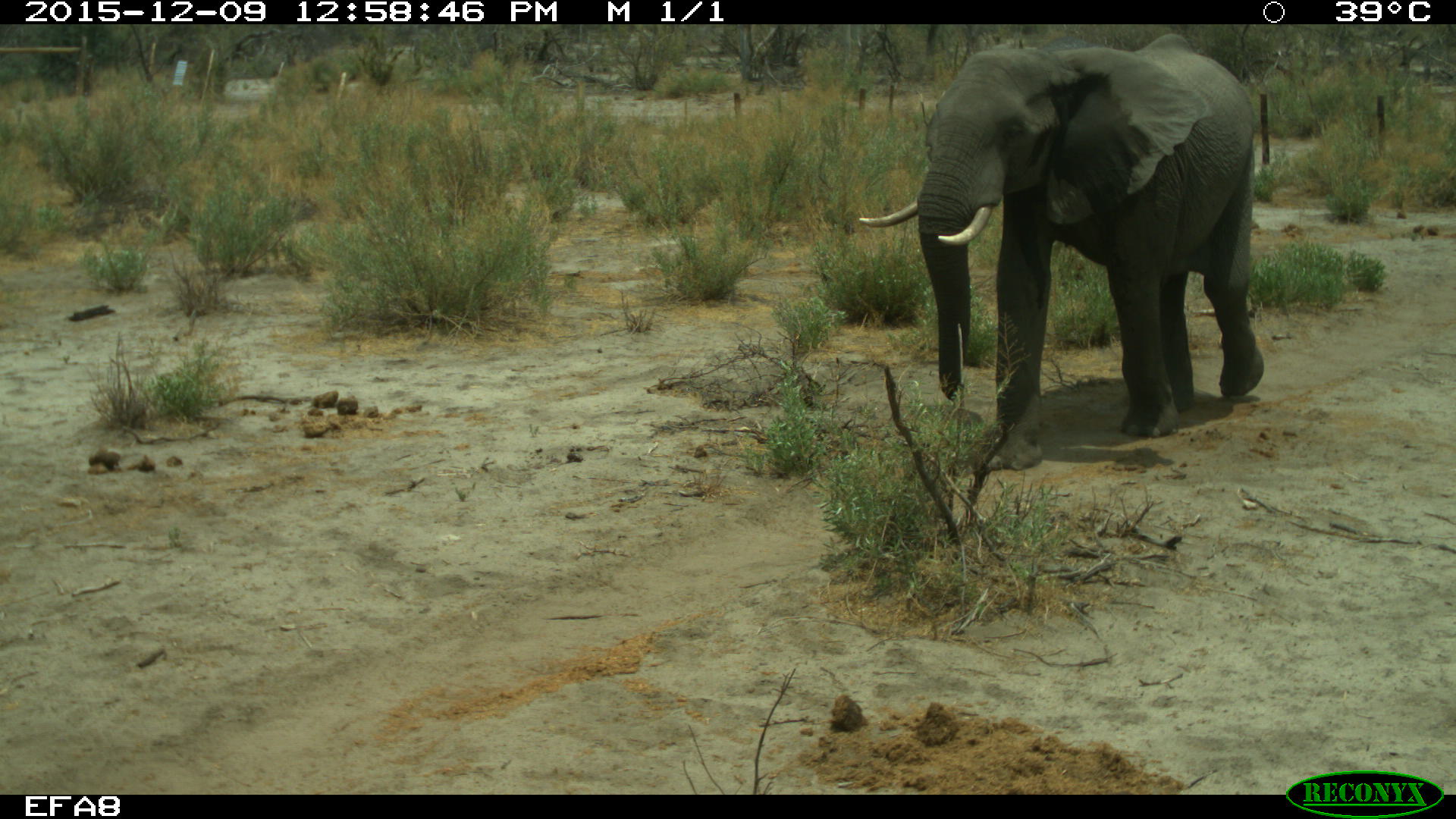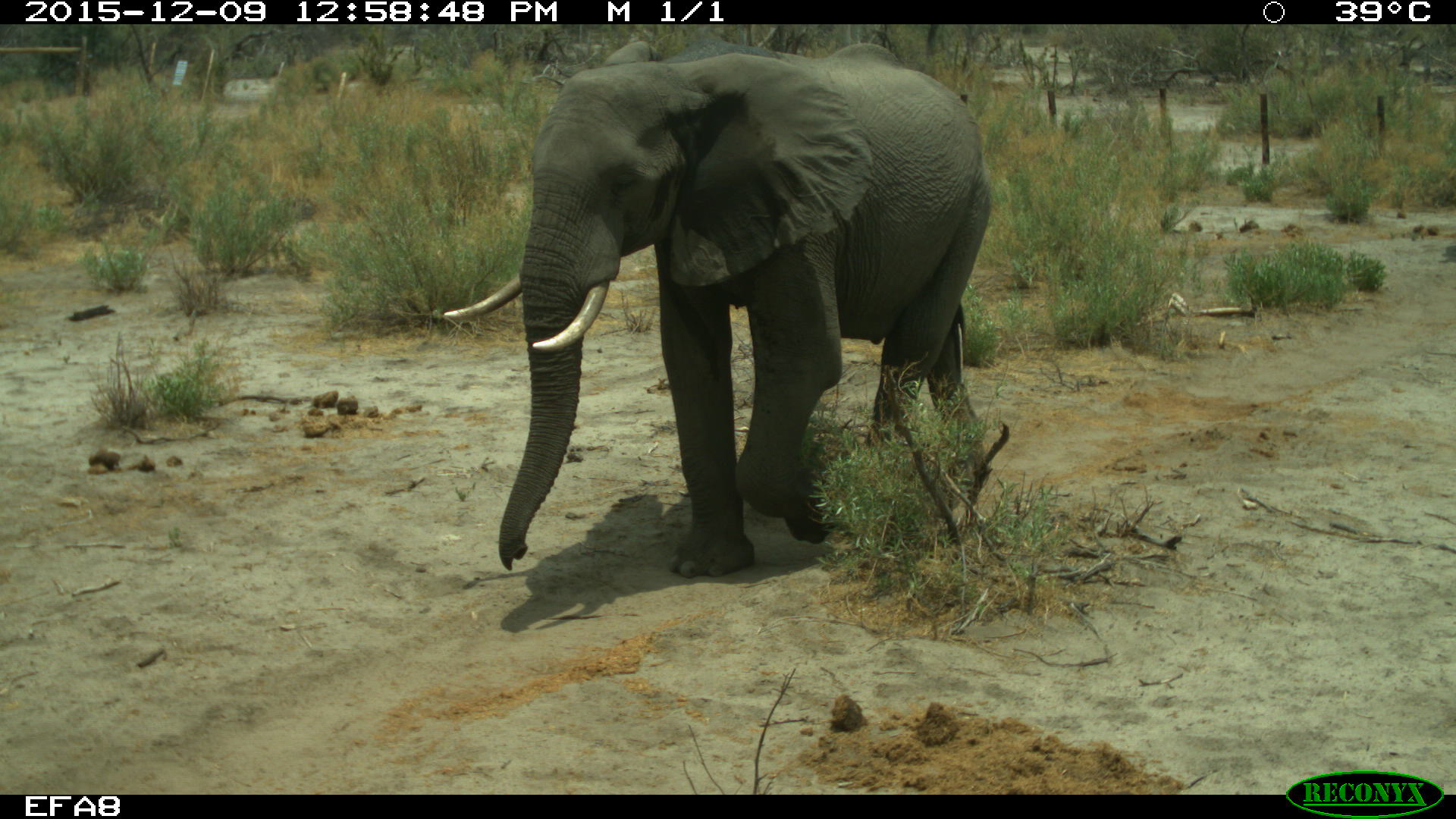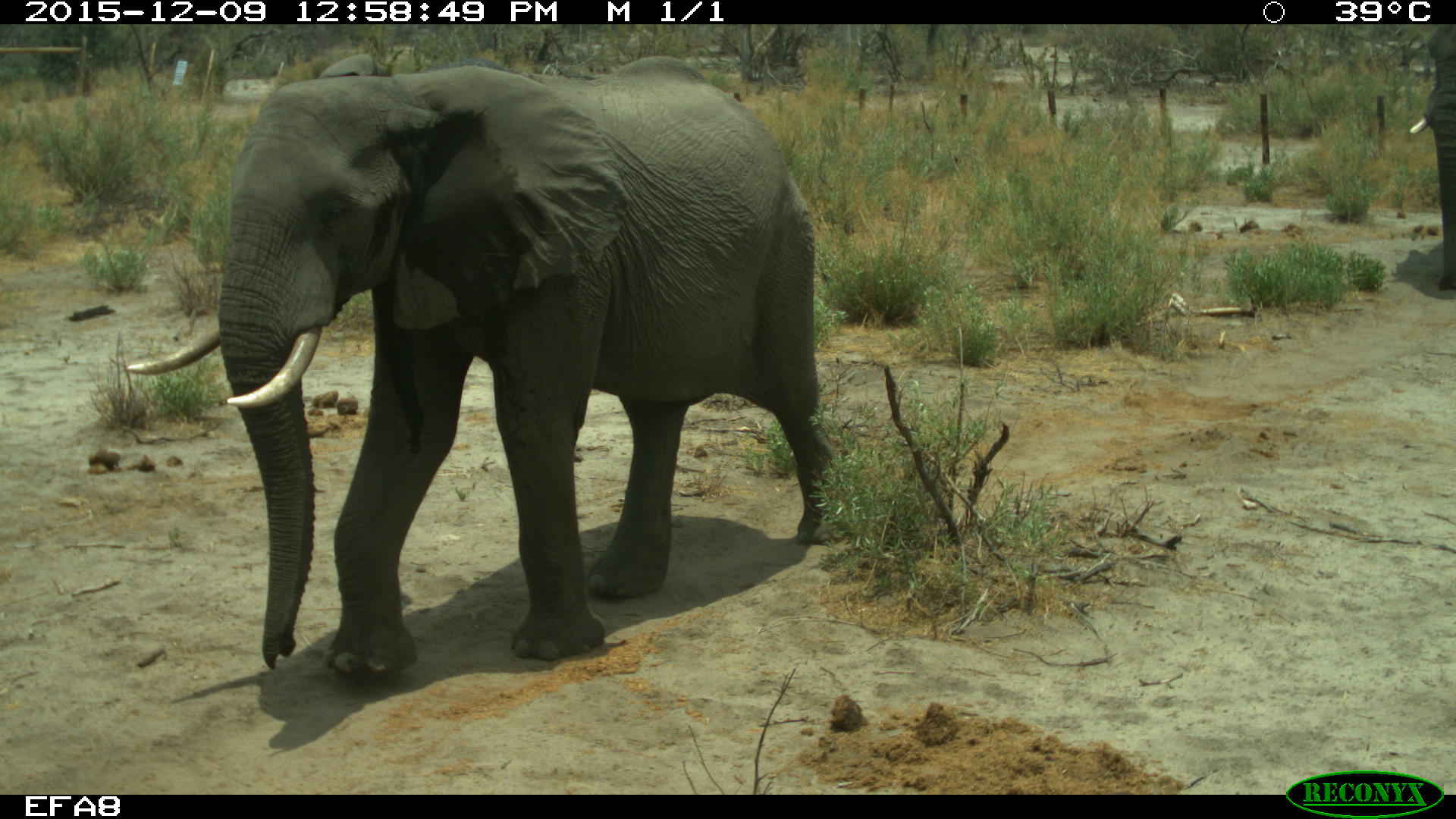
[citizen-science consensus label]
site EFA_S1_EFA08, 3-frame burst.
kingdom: Animalia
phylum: Chordata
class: Mammalia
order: Proboscidea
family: Elephantidae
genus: Loxodonta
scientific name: Loxodonta africana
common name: african bush elephant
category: elephant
Elephant (african bush elephant) (Loxodonta africana), count 1. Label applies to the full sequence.